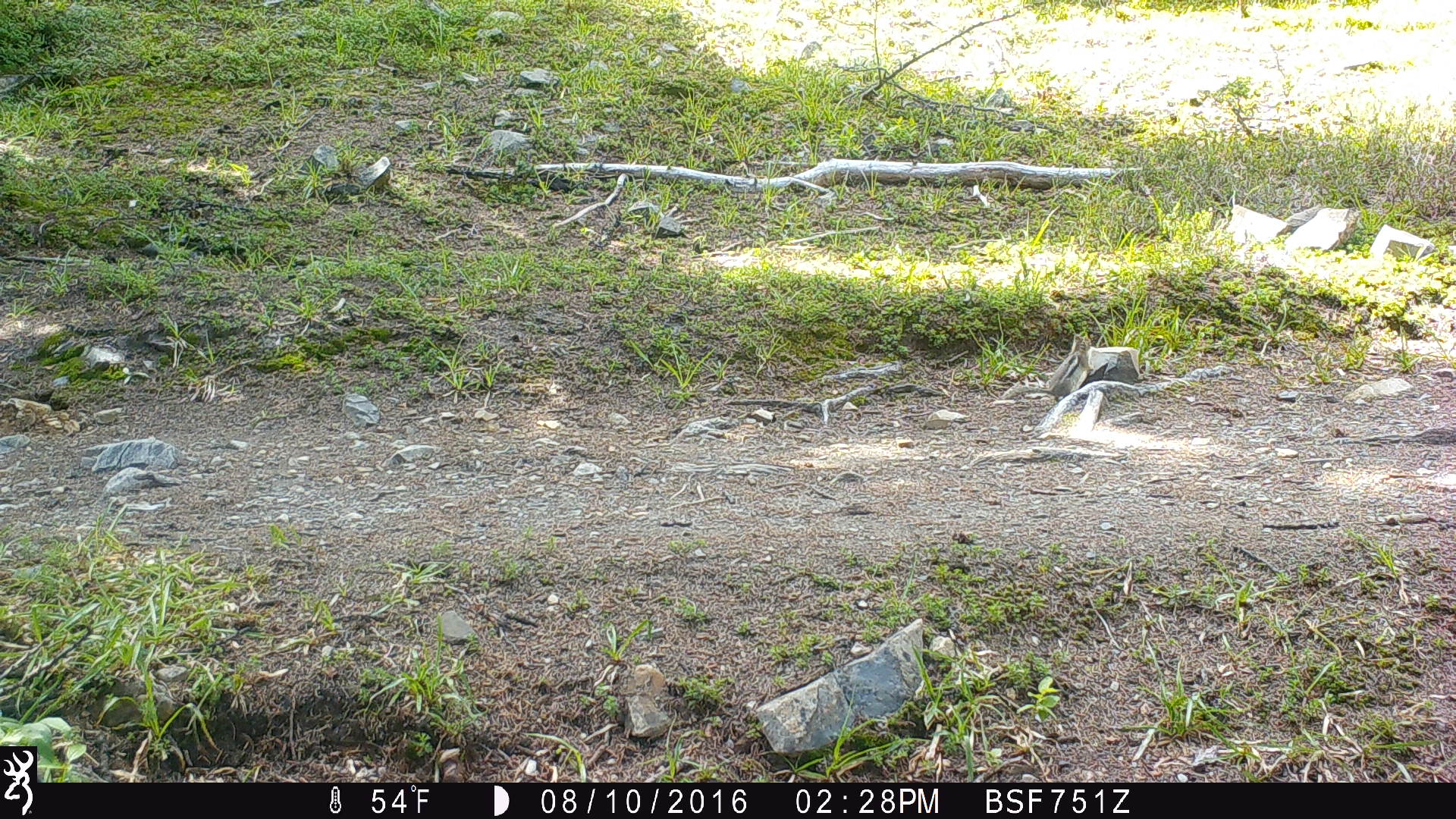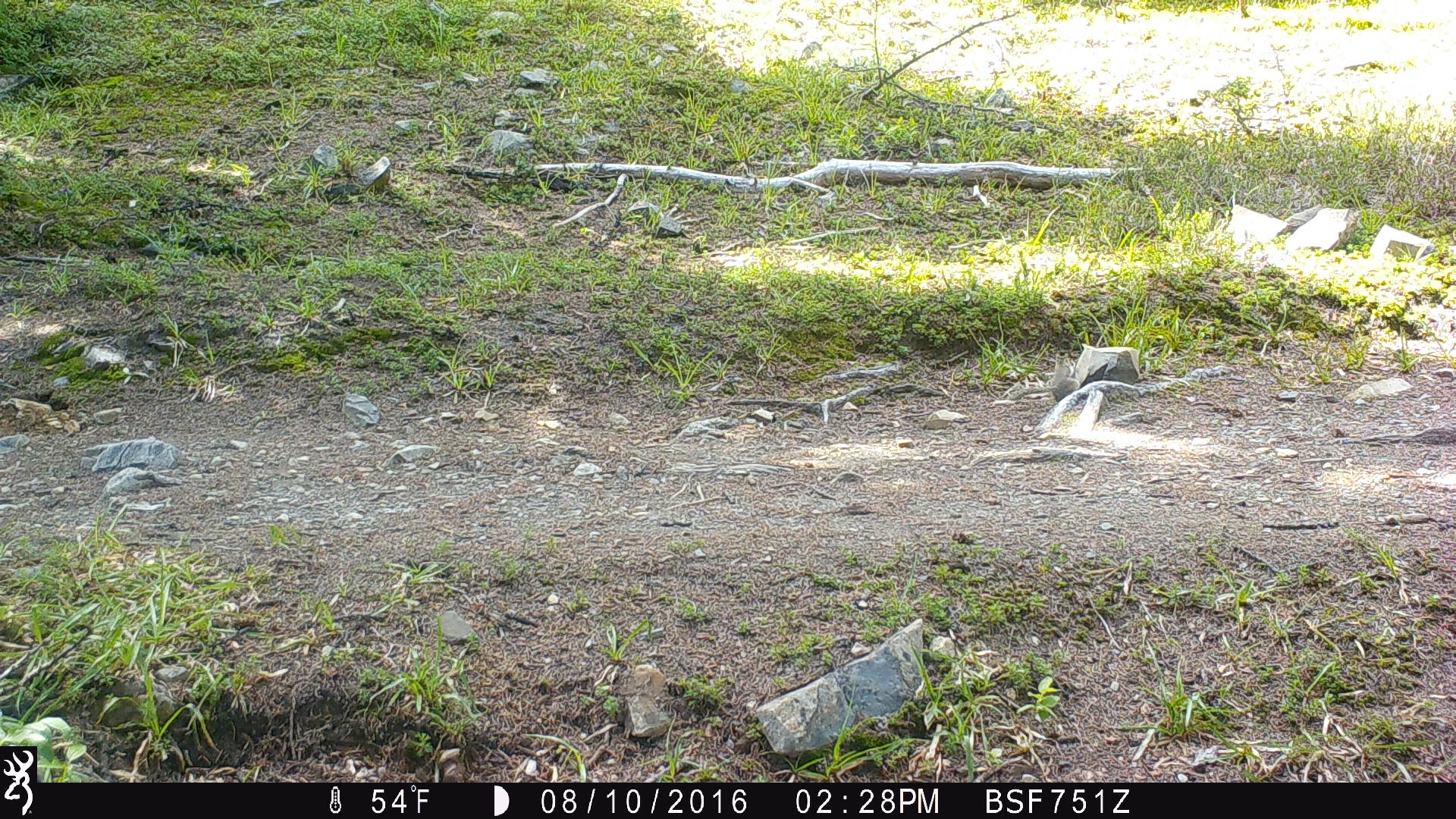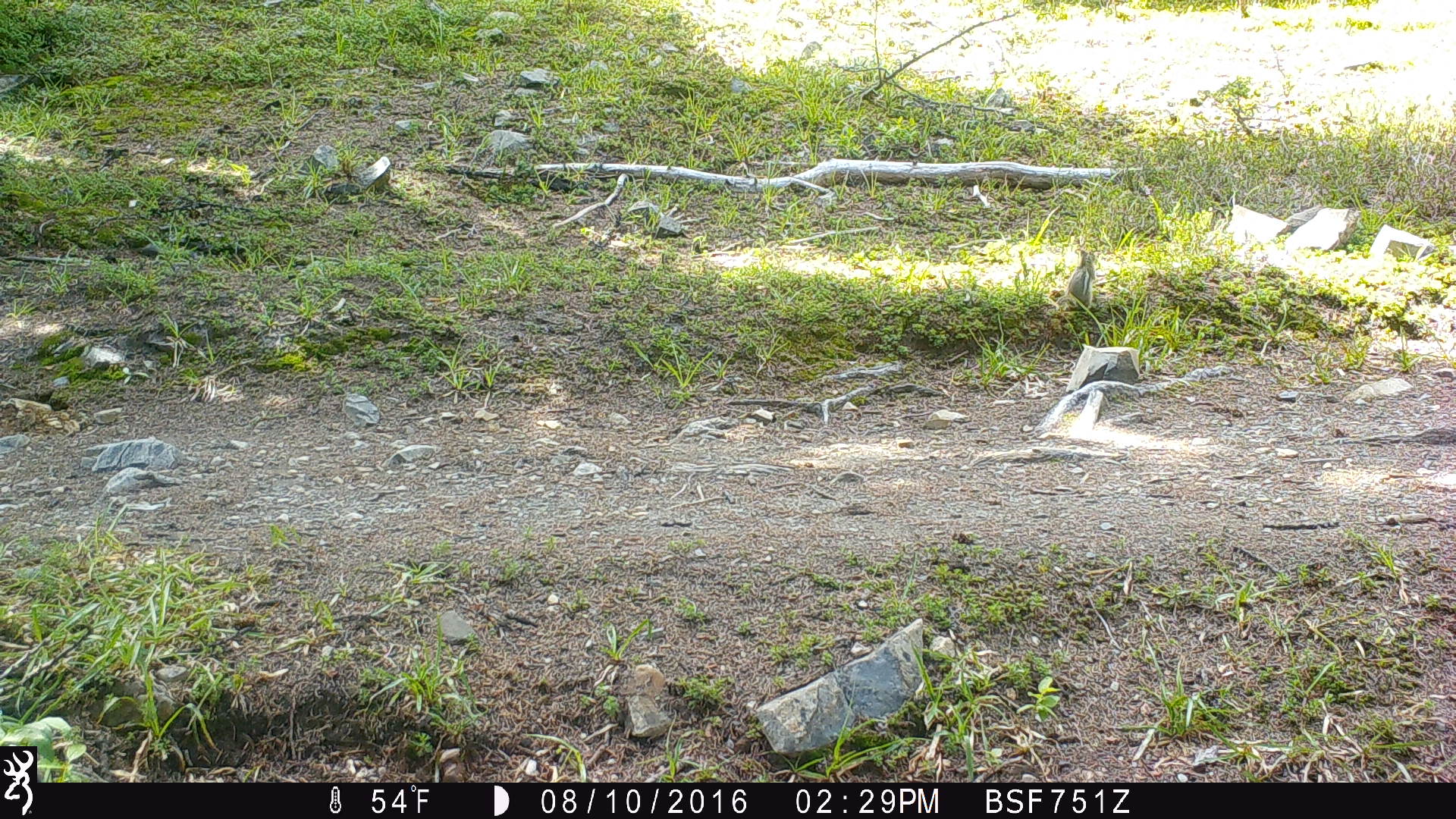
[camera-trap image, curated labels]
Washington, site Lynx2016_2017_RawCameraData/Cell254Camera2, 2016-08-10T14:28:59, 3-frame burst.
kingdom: Animalia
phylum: Chordata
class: Mammalia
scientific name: Mammalia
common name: small mammal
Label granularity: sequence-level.